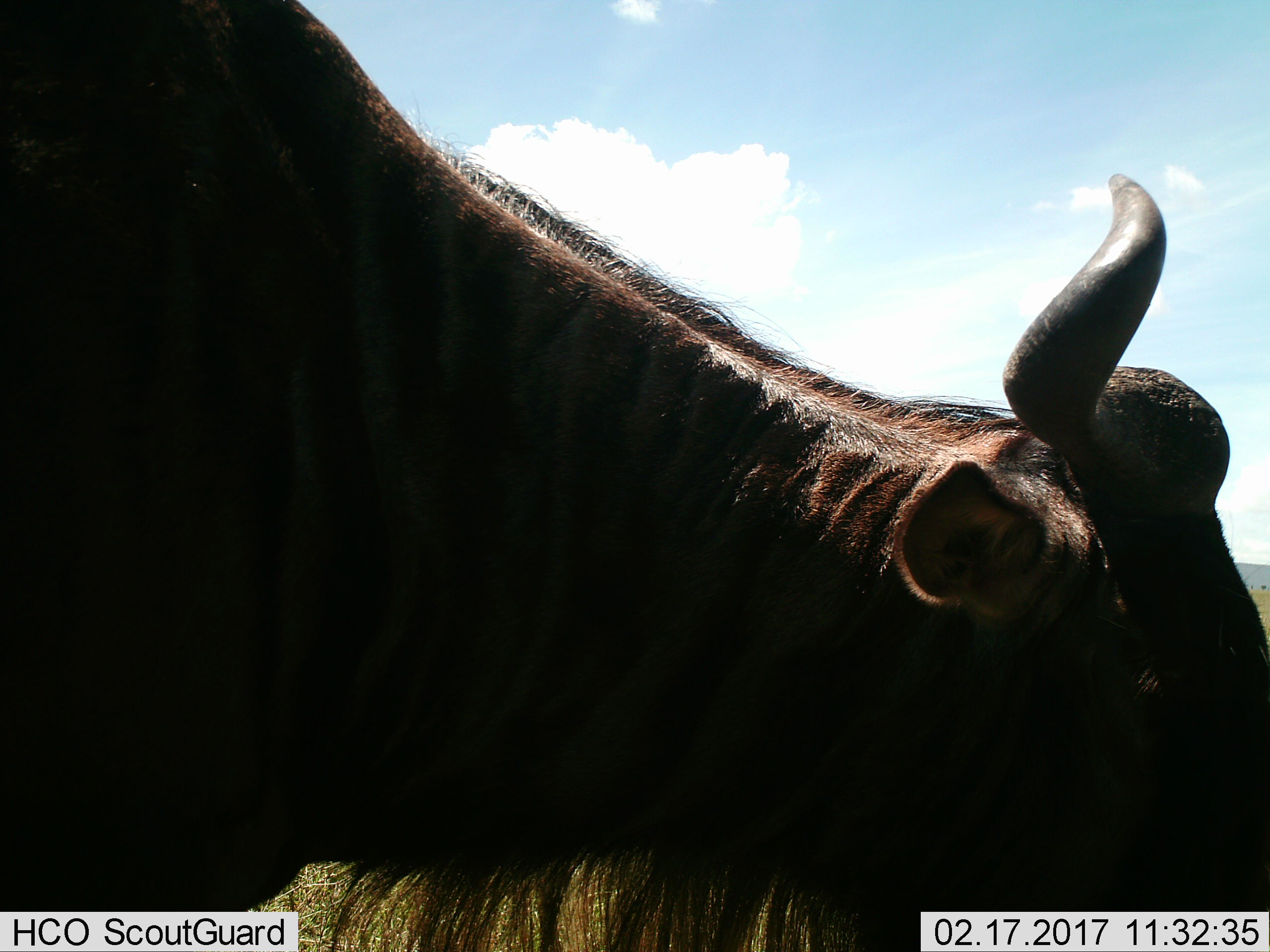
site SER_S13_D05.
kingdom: Animalia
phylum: Chordata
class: Mammalia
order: Artiodactyla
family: Bovidae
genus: Connochaetes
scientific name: Connochaetes taurinus taurinus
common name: blue wildebeest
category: wildebeestblue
Wildebeestblue (blue wildebeest) (Connochaetes taurinus taurinus), count 1. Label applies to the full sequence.